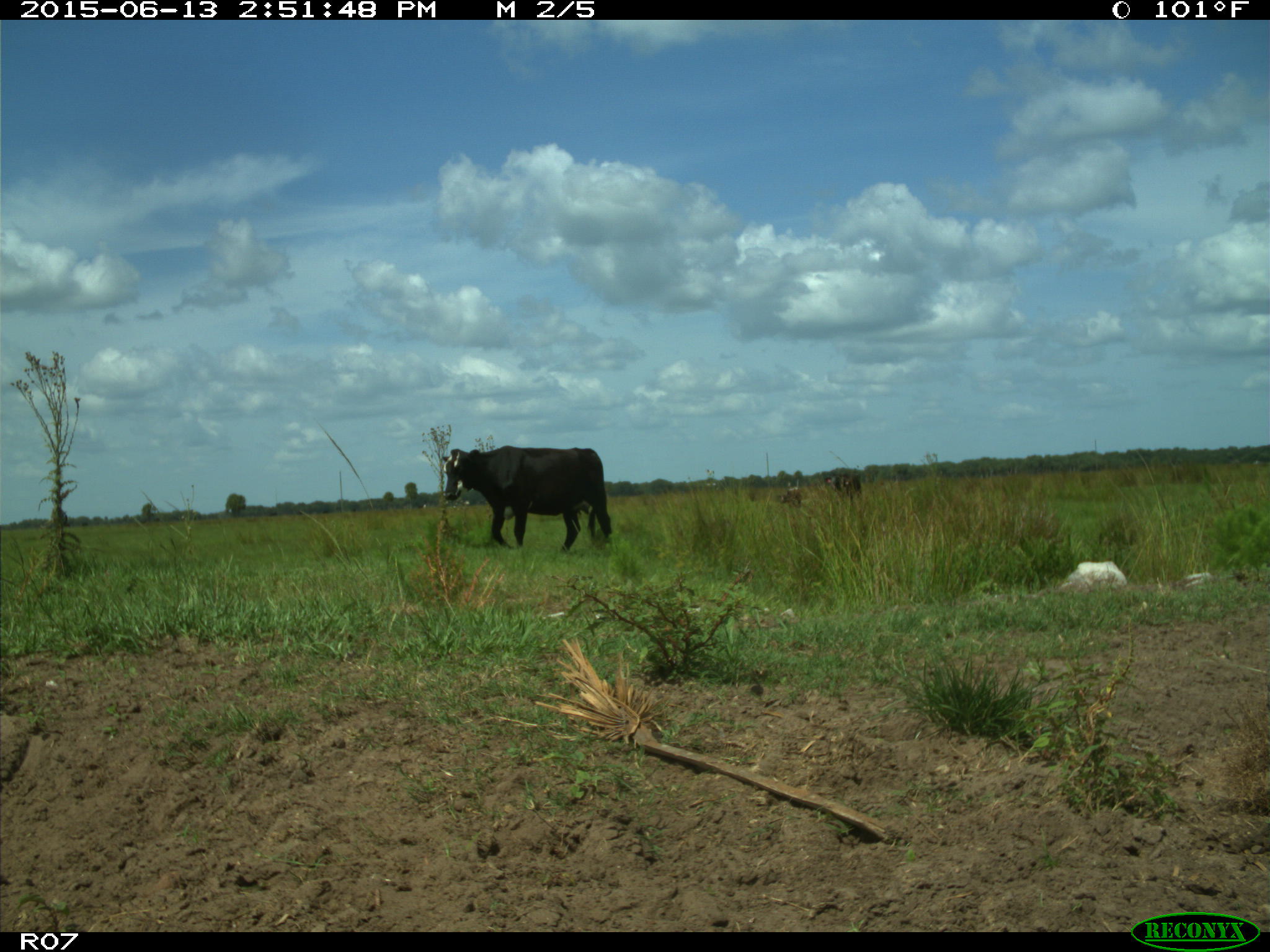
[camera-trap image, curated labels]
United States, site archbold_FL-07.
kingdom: Animalia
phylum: Chordata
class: Mammalia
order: Artiodactyla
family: Bovidae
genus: Bos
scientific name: Bos taurus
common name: domestic cow